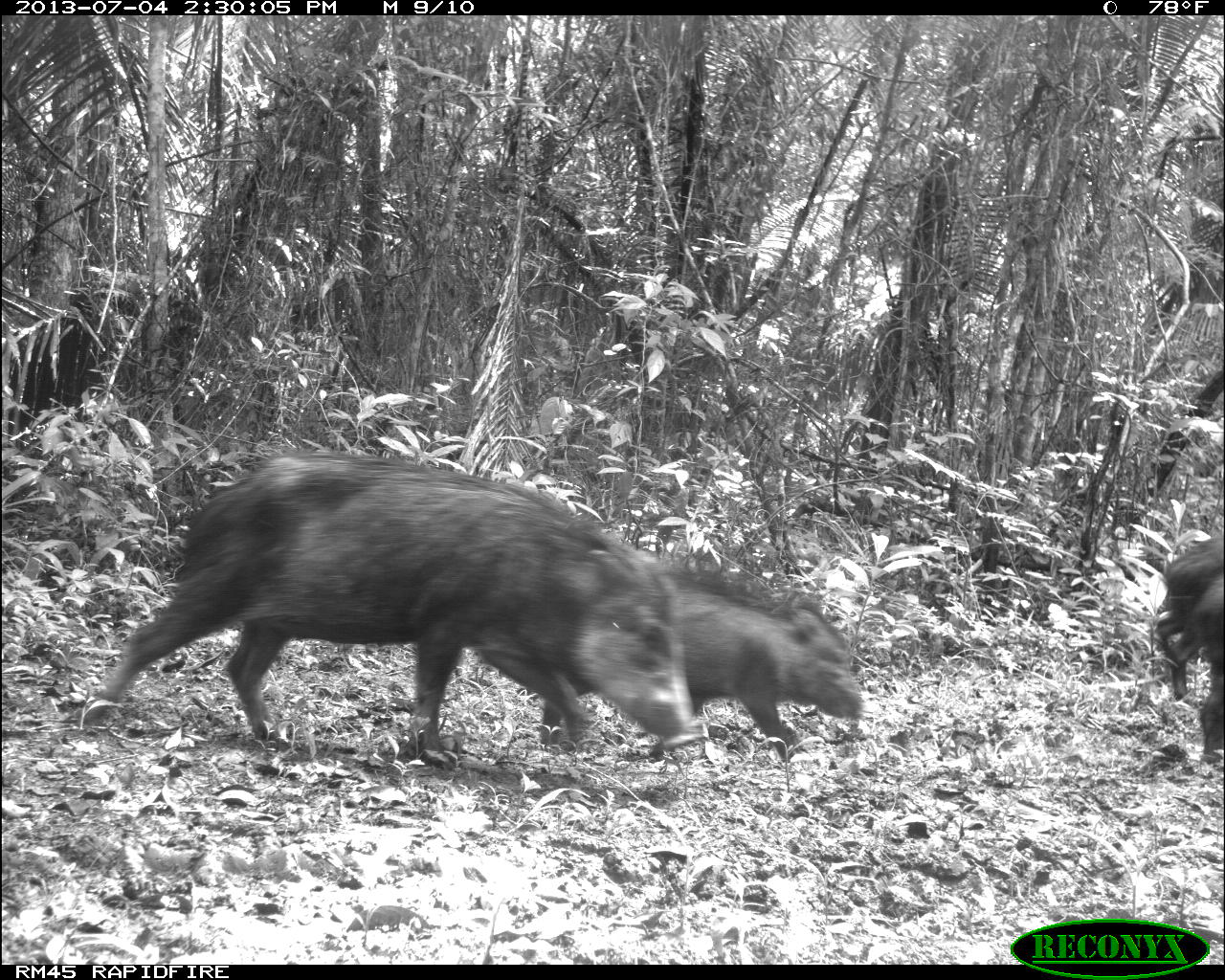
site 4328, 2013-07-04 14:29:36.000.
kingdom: Animalia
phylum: Chordata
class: Mammalia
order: Artiodactyla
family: Tayassuidae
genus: Tayassu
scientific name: Tayassu pecari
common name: white-lipped peccary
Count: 44.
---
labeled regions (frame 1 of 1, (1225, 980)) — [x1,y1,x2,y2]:
tayassu pecari: [74,447,696,776]; [540,558,863,763]; [1161,569,1224,763]; [1151,534,1225,672]